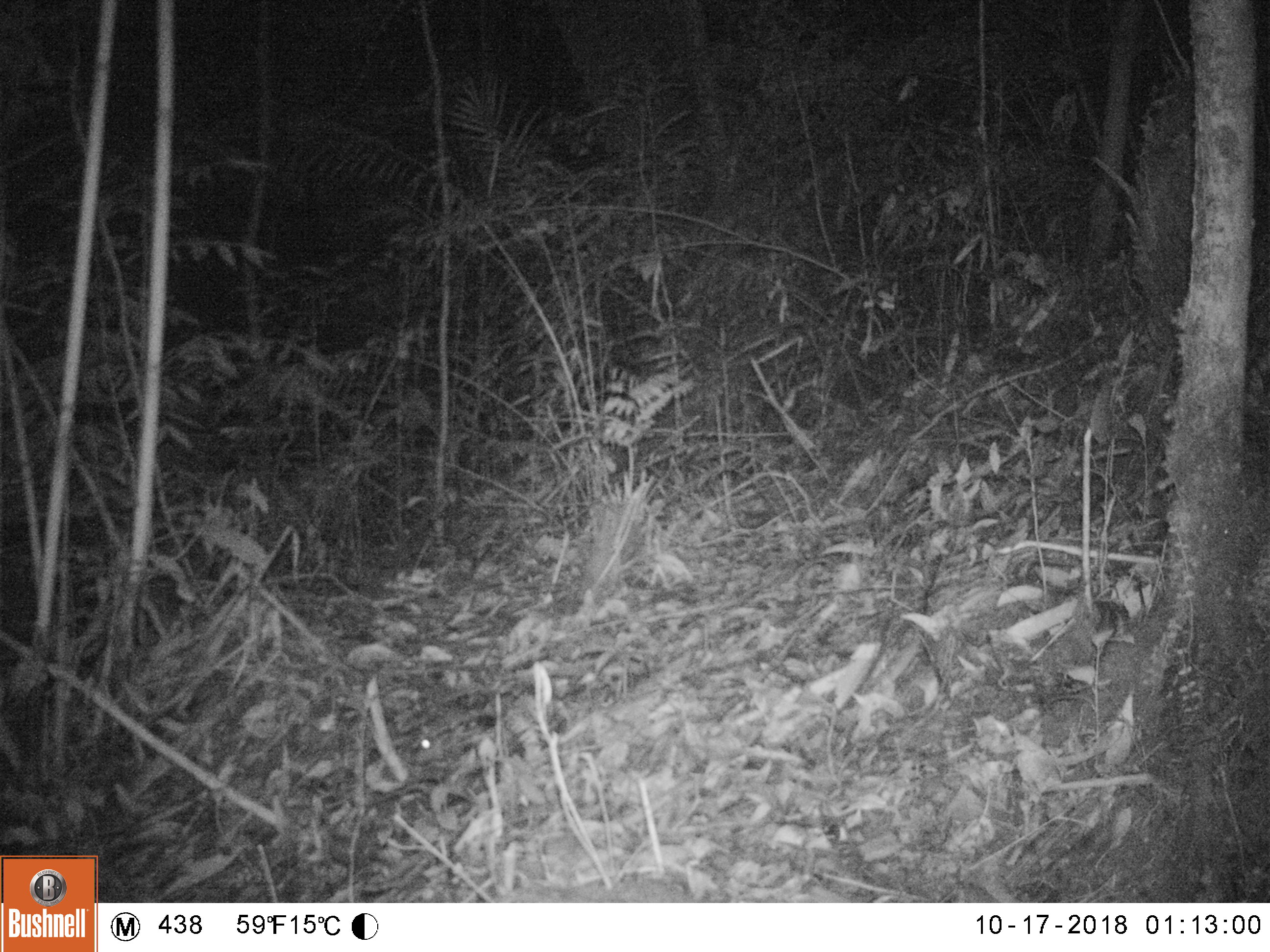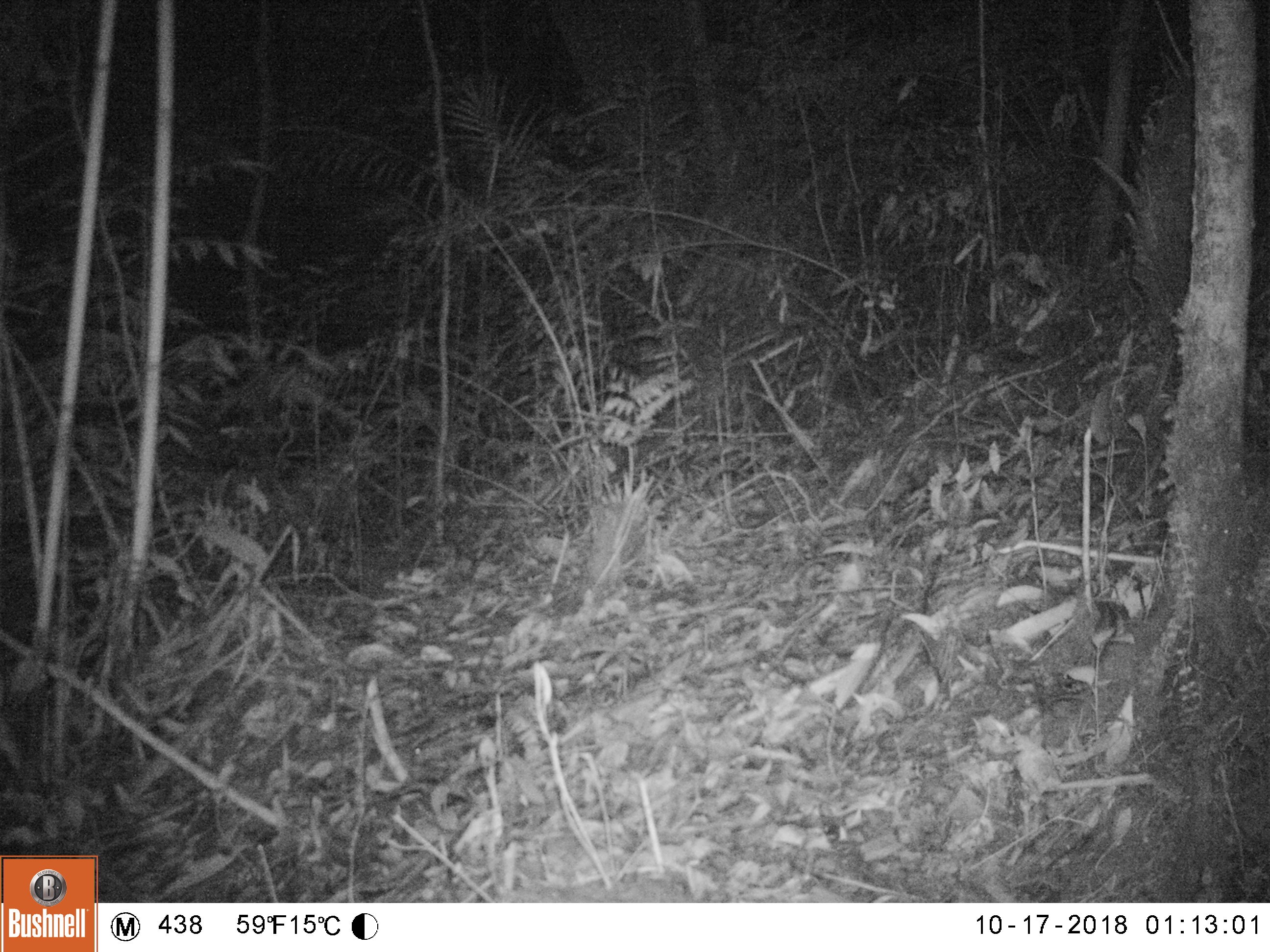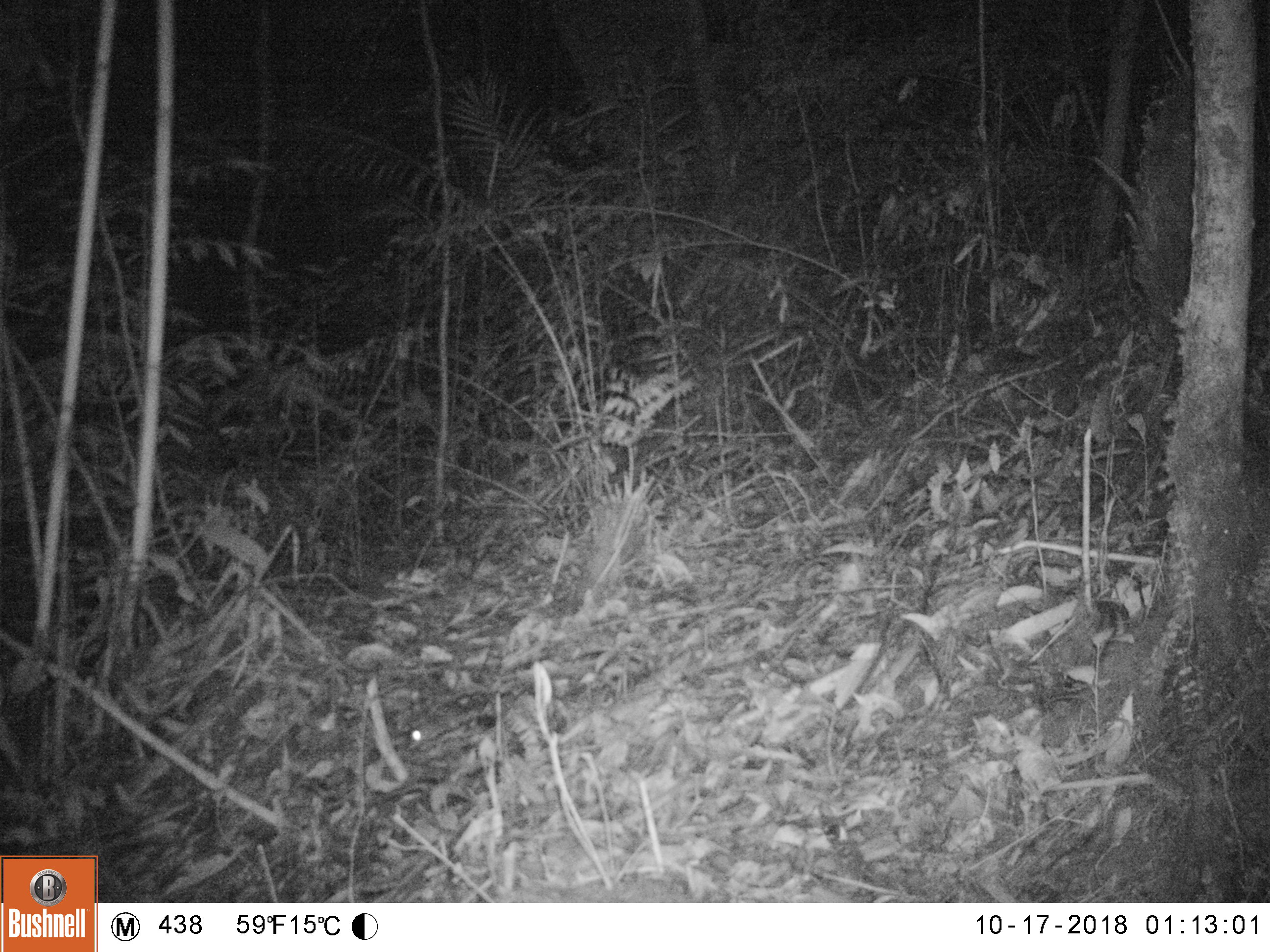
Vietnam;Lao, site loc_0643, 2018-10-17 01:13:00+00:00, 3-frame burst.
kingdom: Animalia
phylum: Chordata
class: Mammalia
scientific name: Mammalia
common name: mammal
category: unidentified small mammal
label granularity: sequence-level